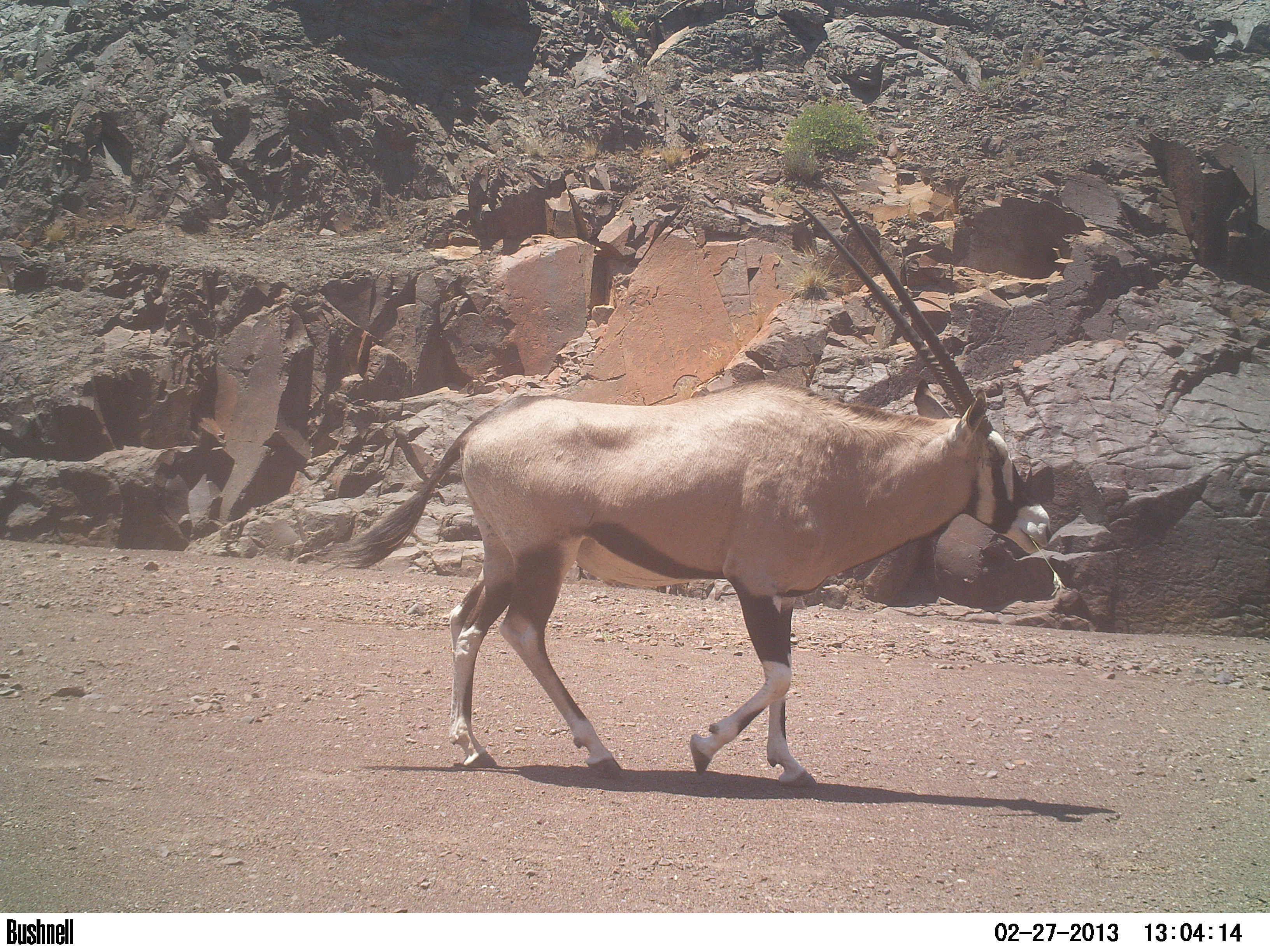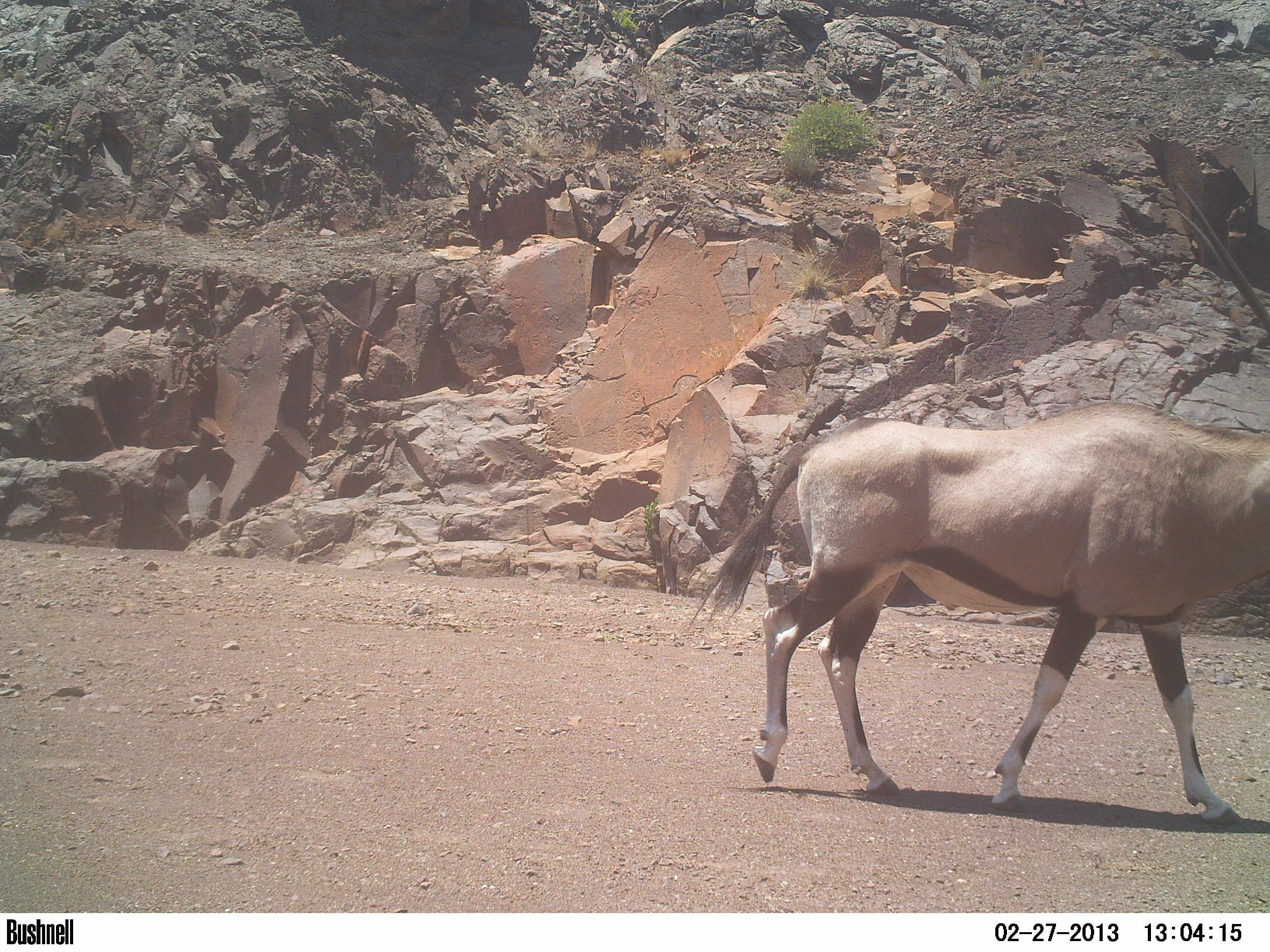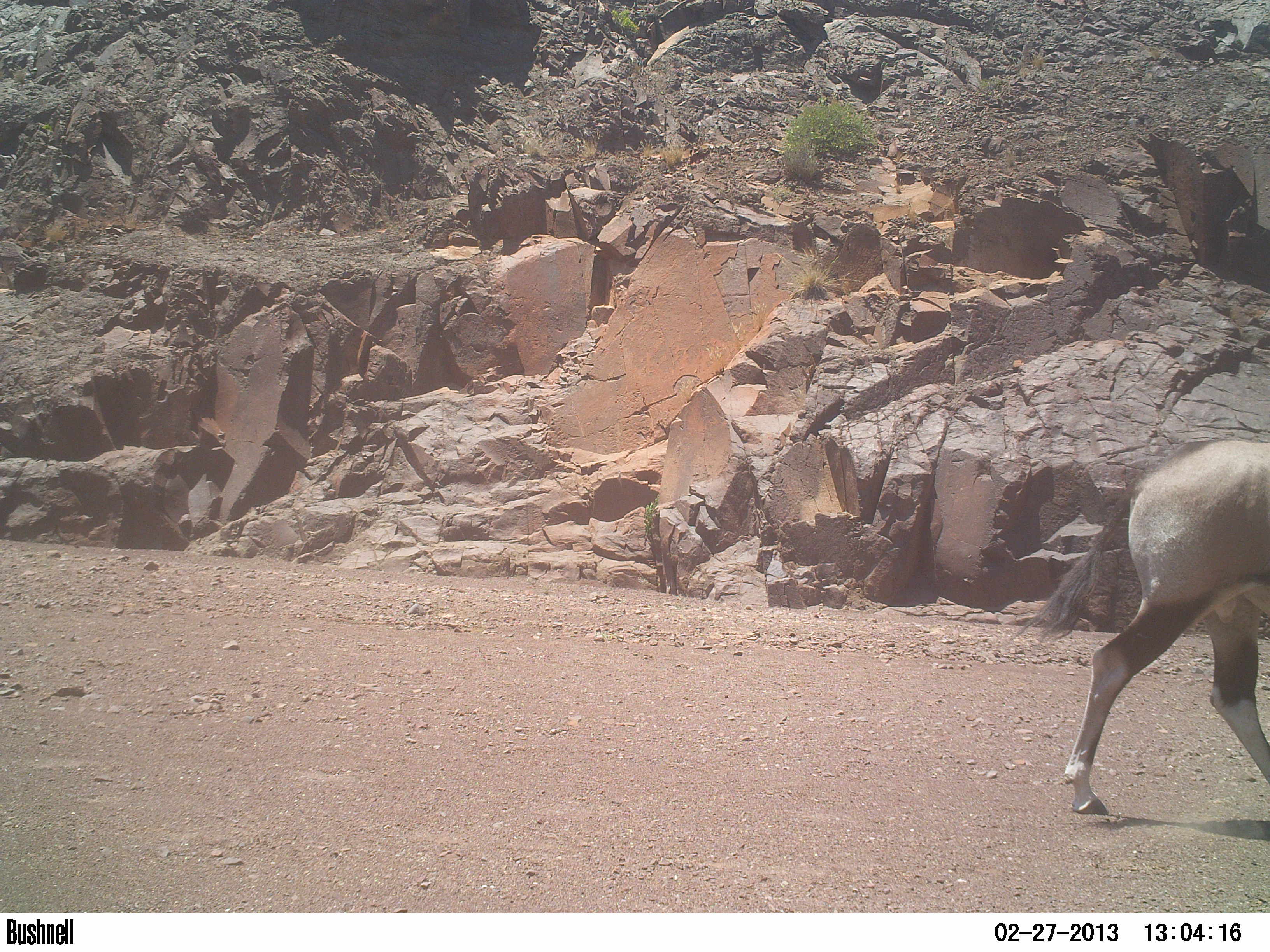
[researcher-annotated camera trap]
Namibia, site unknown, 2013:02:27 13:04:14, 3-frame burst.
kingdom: Animalia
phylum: Chordata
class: Mammalia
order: Artiodactyla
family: Bovidae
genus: Oryx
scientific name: Oryx gazella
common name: gemsbok